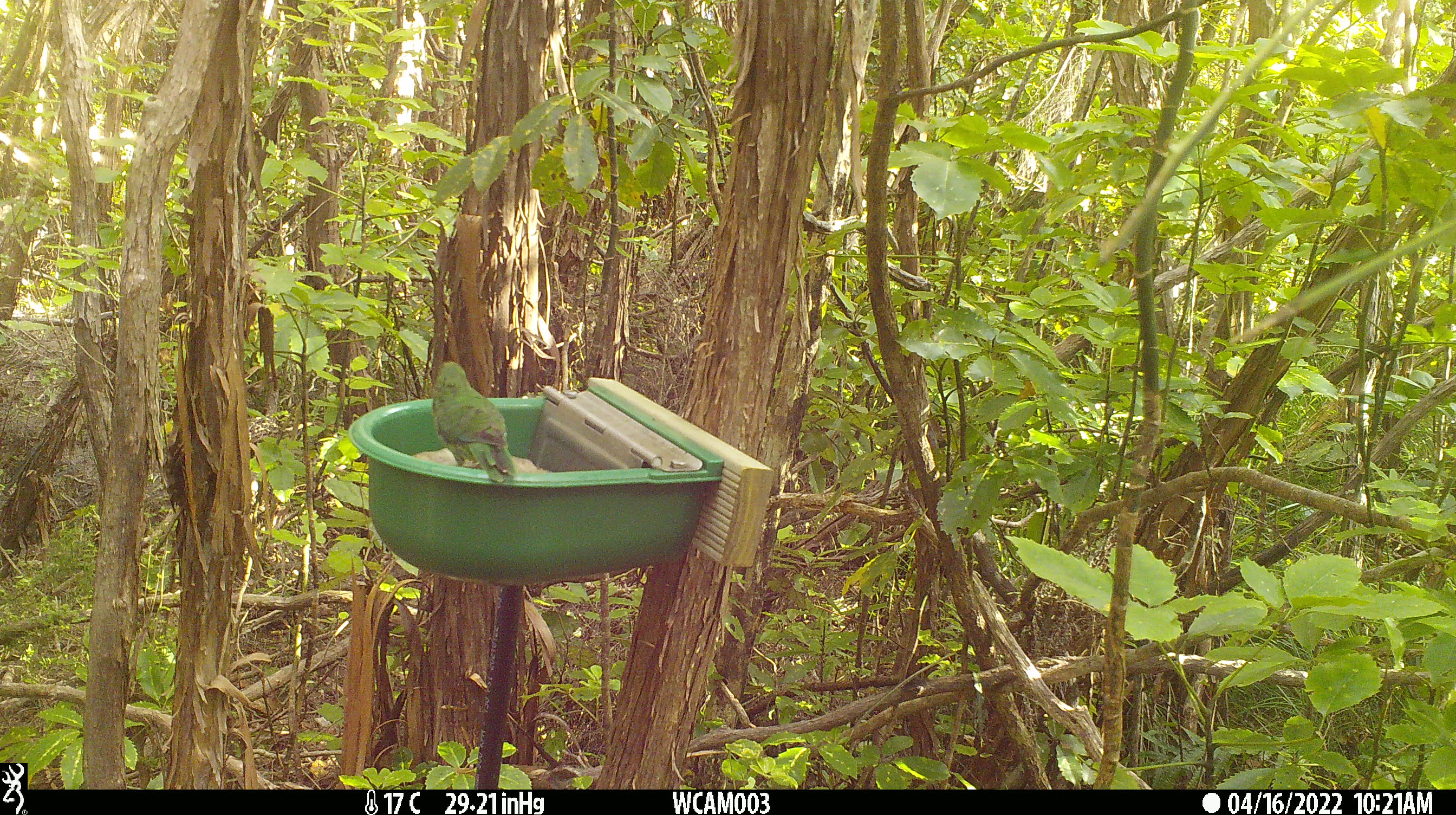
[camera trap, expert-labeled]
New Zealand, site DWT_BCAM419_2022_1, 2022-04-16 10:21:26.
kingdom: Animalia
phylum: Chordata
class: Aves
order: Psittaciformes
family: Psittaculidae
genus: Cyanoramphus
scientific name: Cyanoramphus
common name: parakeet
Parakeet (Cyanoramphus).